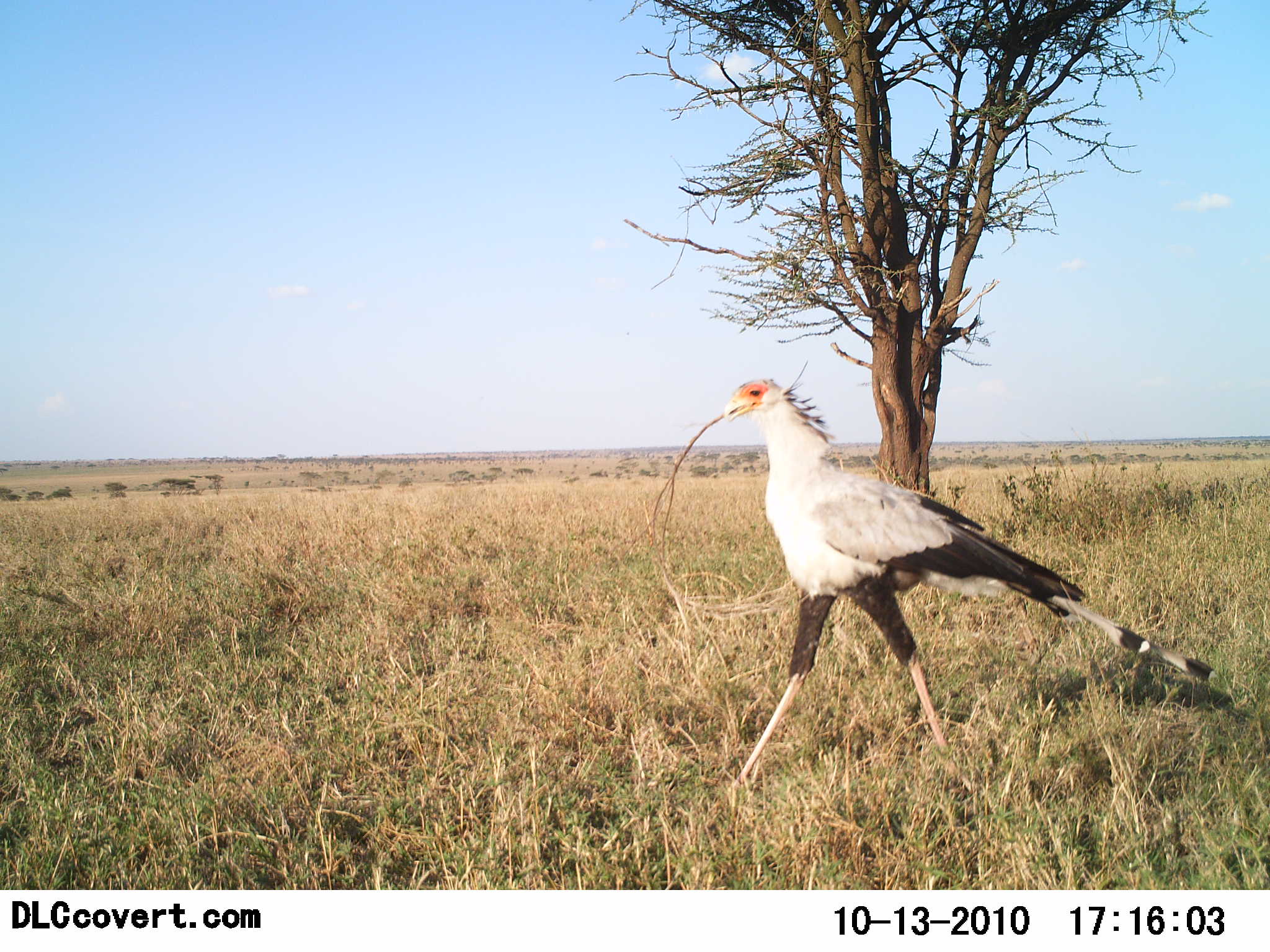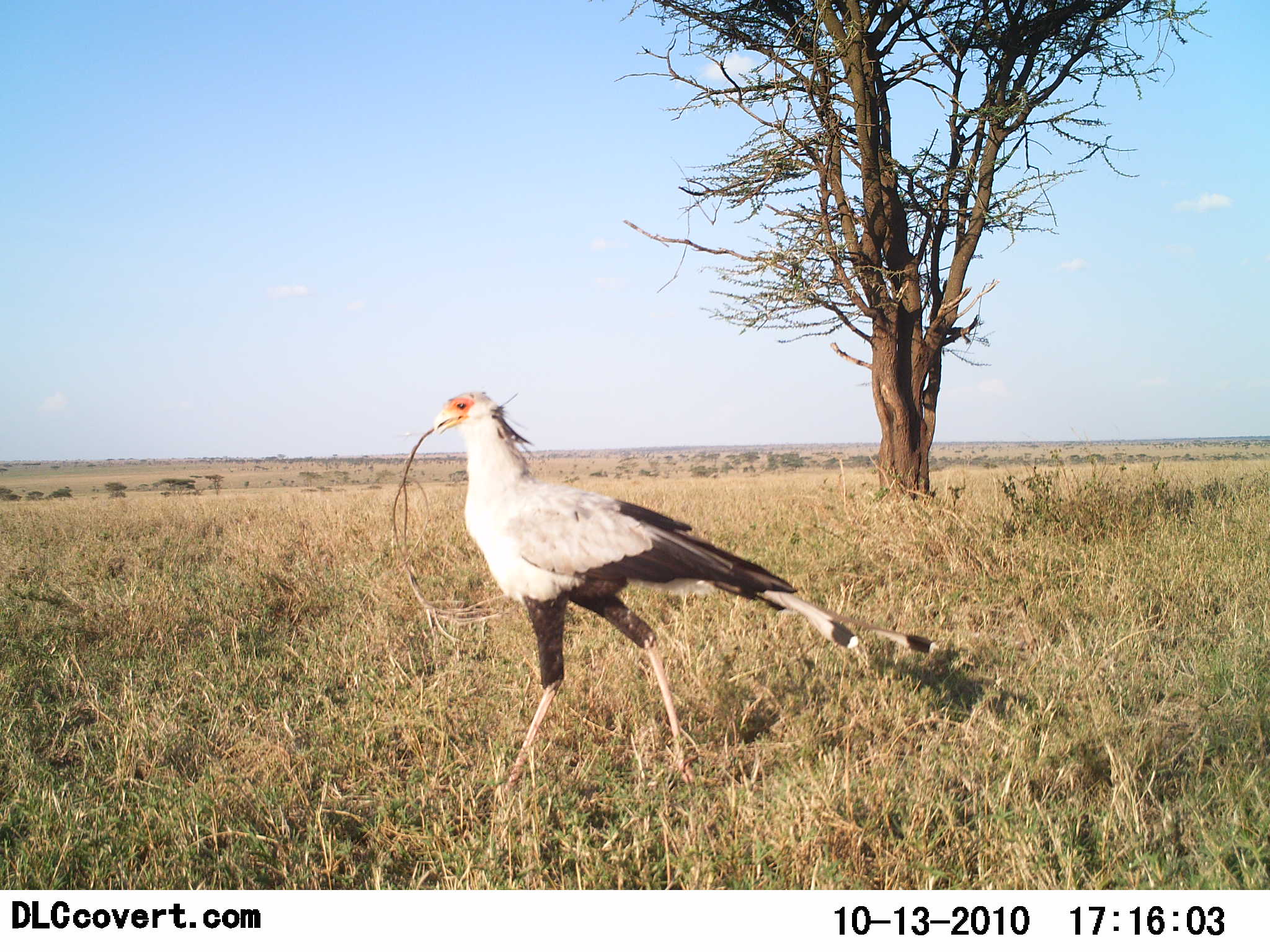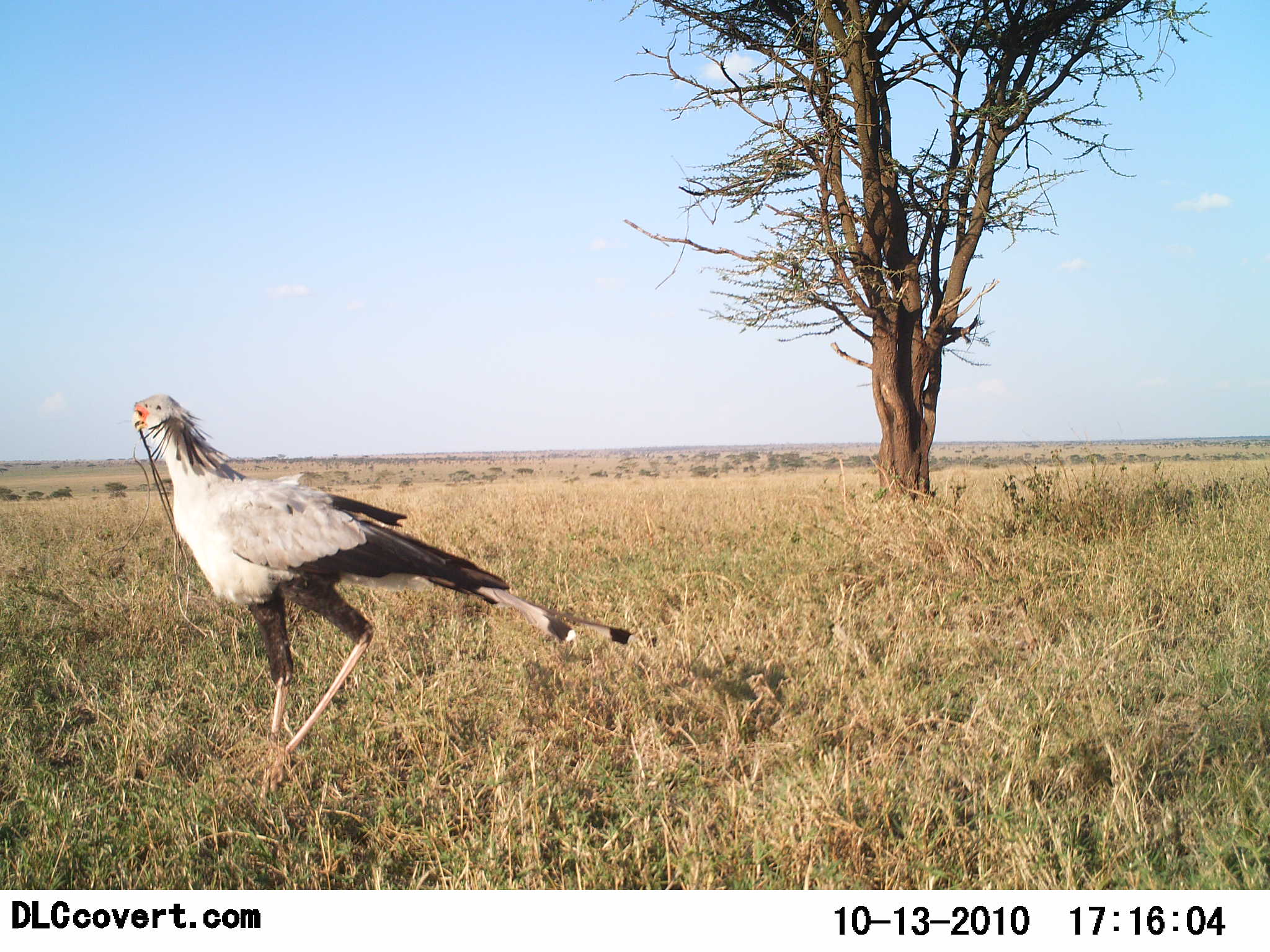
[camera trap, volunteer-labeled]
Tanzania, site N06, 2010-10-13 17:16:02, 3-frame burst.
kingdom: Animalia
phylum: Chordata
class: Aves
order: Accipitriformes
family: Sagittariidae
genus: Sagittarius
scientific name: Sagittarius serpentarius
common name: secretary bird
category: secretarybird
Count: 1.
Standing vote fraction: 15%.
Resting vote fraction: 0%.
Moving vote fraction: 85%.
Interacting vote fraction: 8%.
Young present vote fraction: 0%.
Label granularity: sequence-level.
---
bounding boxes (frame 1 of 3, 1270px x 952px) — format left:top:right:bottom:
animal: 716:378:1217:798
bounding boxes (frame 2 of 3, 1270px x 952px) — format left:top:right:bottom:
animal: 430:387:940:793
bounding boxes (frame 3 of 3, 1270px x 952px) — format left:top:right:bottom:
animal: 130:392:641:757